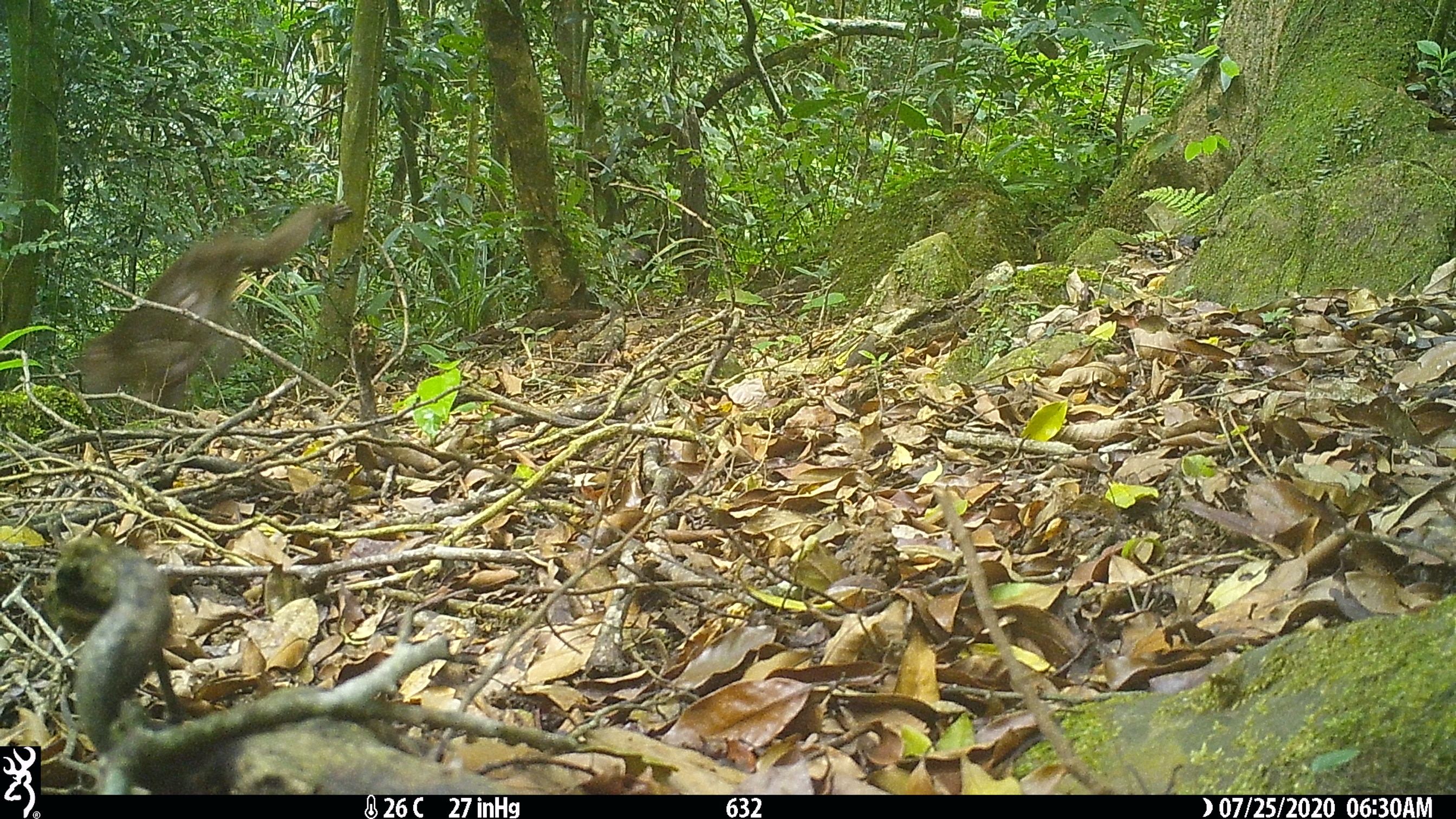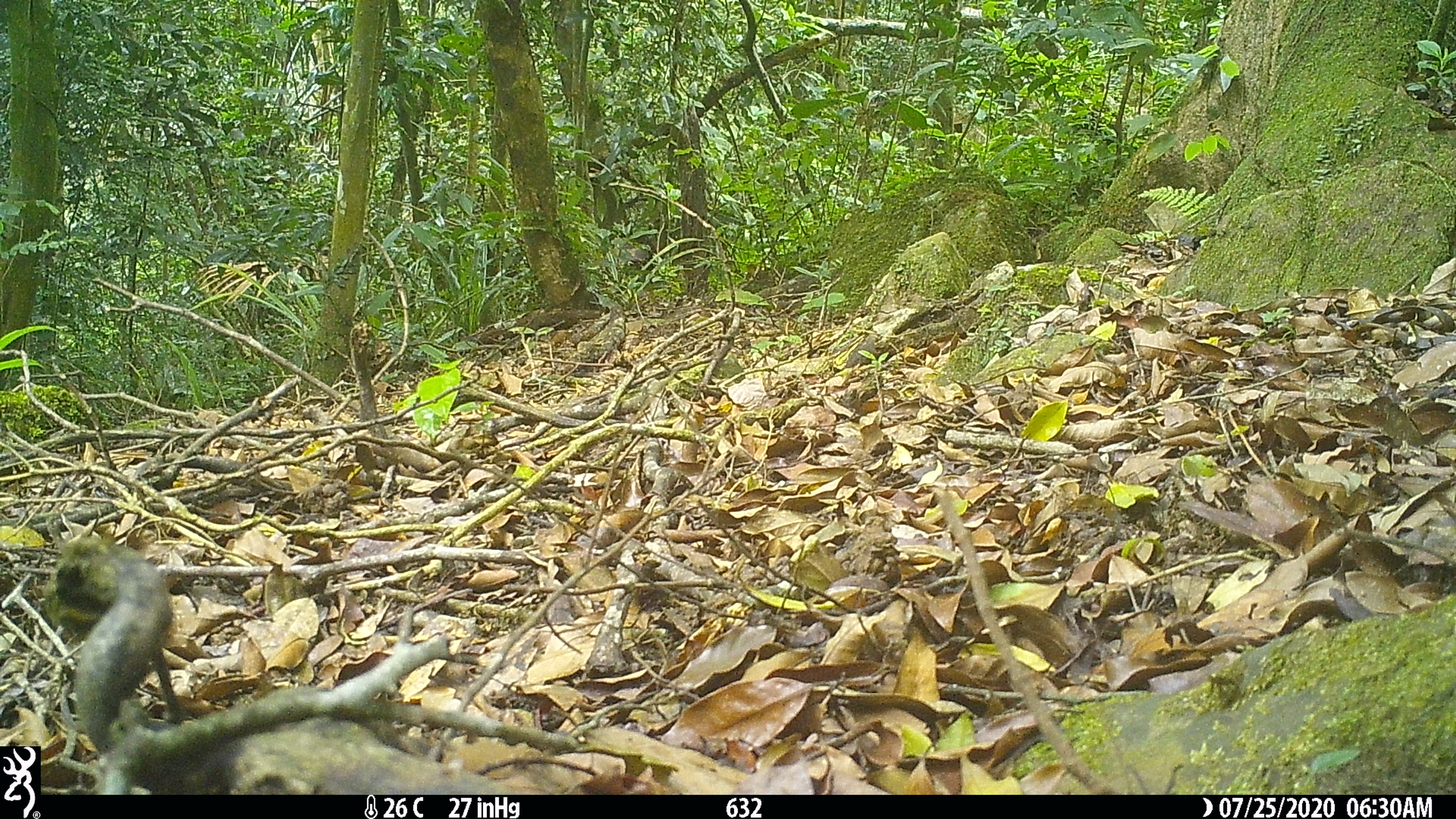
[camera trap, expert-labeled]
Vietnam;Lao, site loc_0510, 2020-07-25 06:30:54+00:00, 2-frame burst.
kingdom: Animalia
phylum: Chordata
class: Mammalia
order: Primates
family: Cercopithecidae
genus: Macaca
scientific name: Macaca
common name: macaque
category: unidentified macaque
Unidentified macaque (macaque) (Macaca). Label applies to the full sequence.